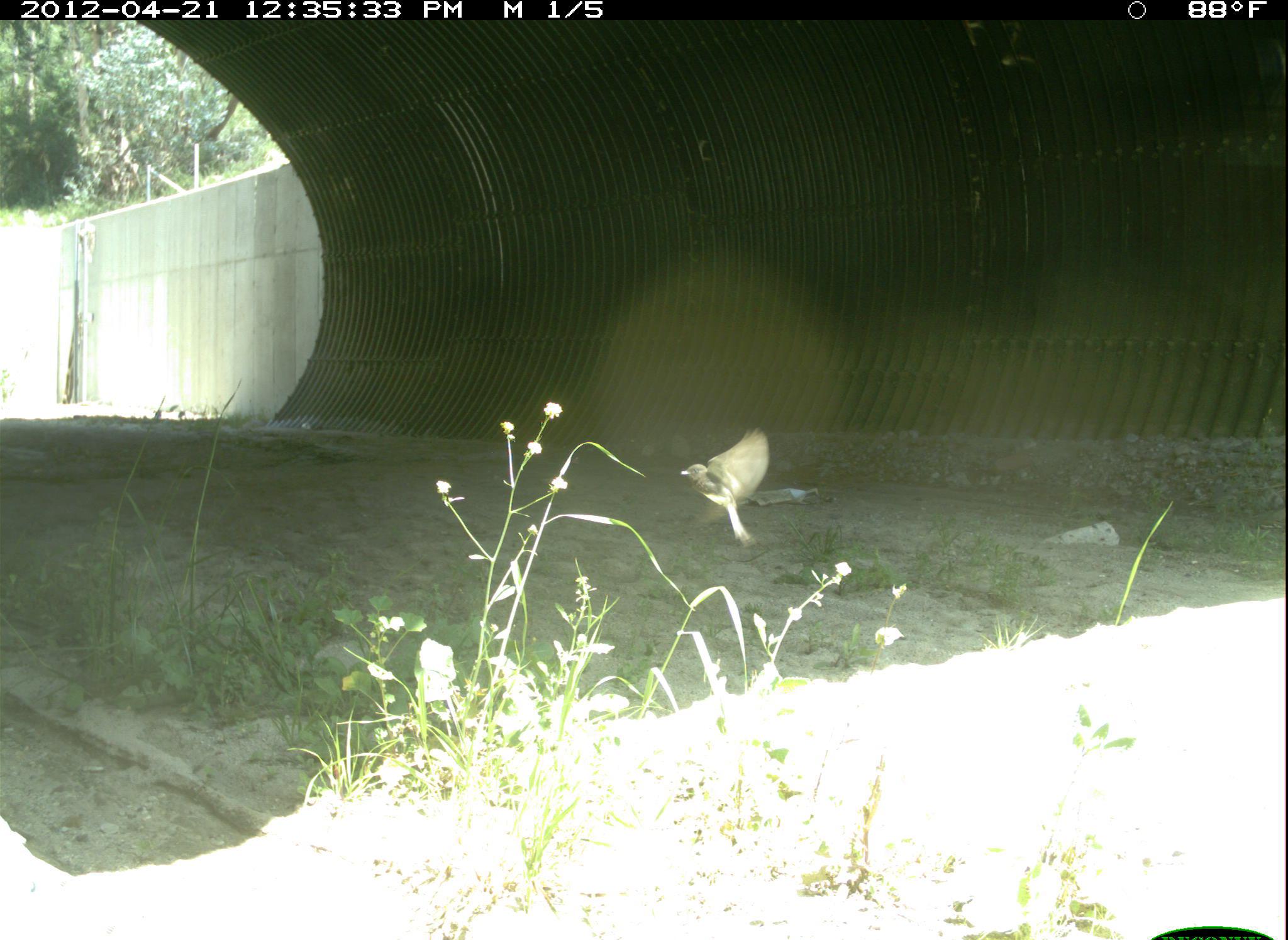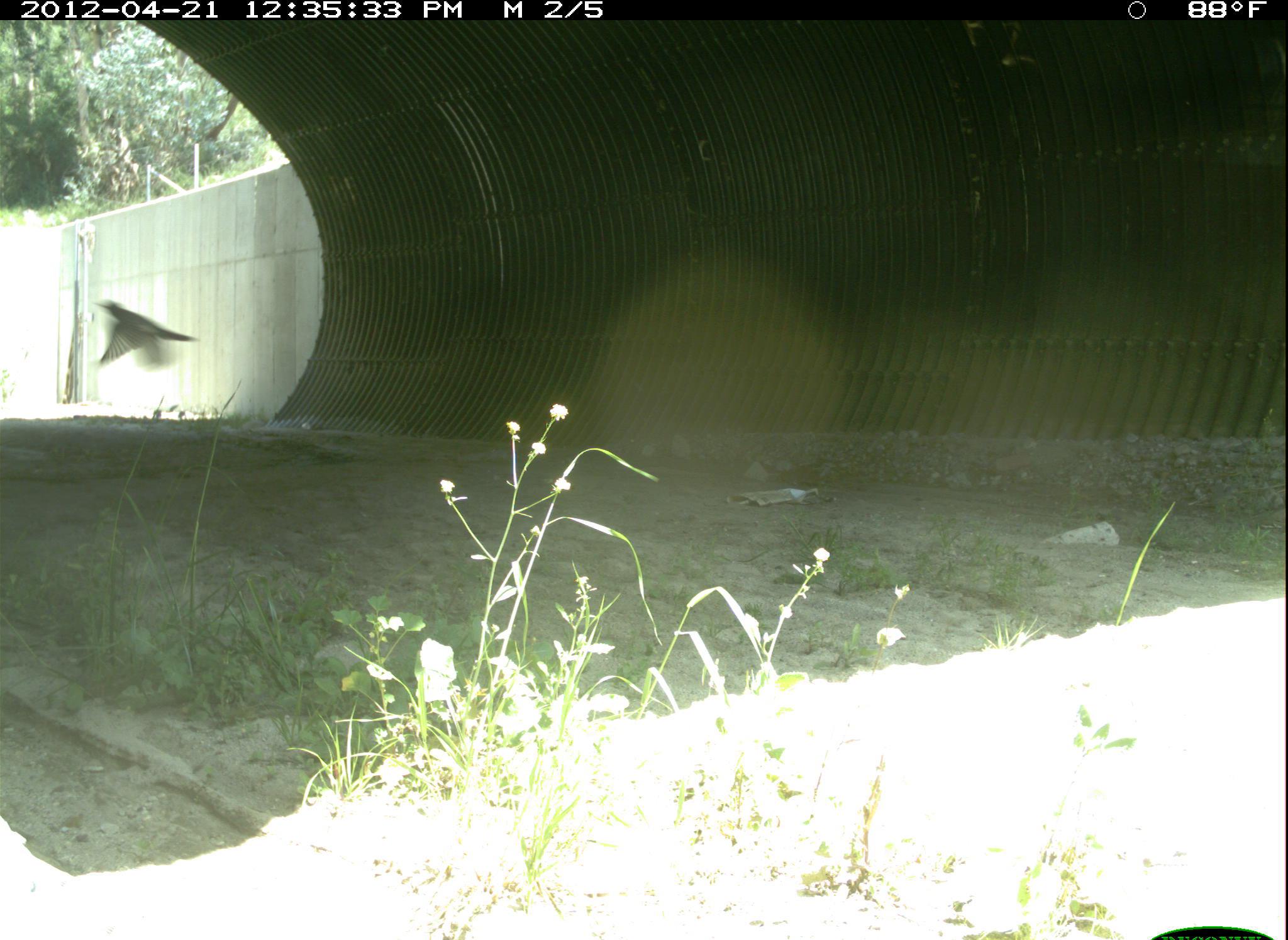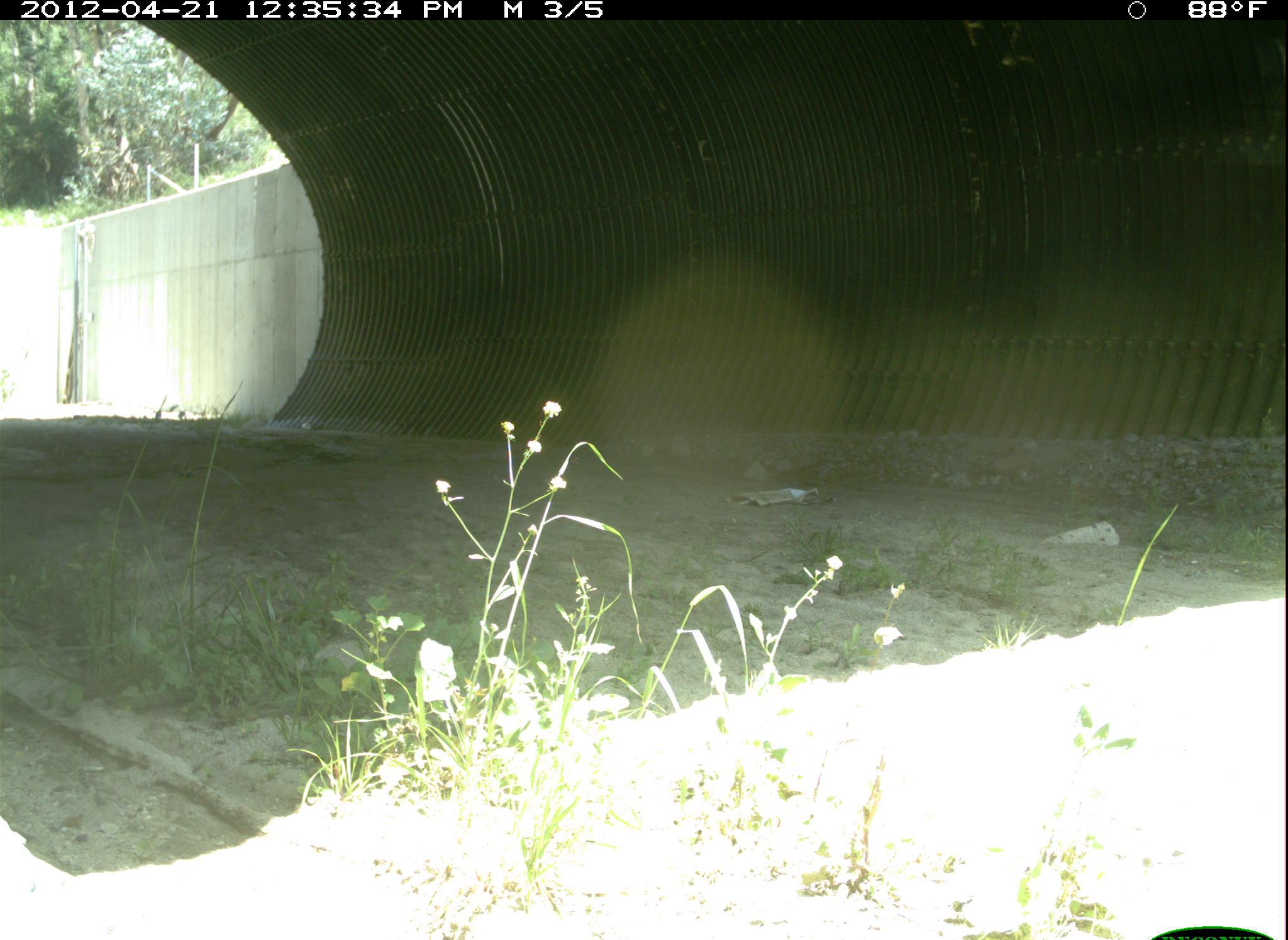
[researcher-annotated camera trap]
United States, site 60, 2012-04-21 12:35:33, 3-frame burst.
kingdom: Animalia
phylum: Chordata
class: Aves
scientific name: Aves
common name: bird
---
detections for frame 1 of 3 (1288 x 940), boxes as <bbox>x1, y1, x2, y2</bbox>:
bird: <bbox>679, 427, 768, 550</bbox>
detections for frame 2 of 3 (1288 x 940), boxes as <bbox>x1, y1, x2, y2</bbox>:
bird: <bbox>92, 299, 199, 373</bbox>